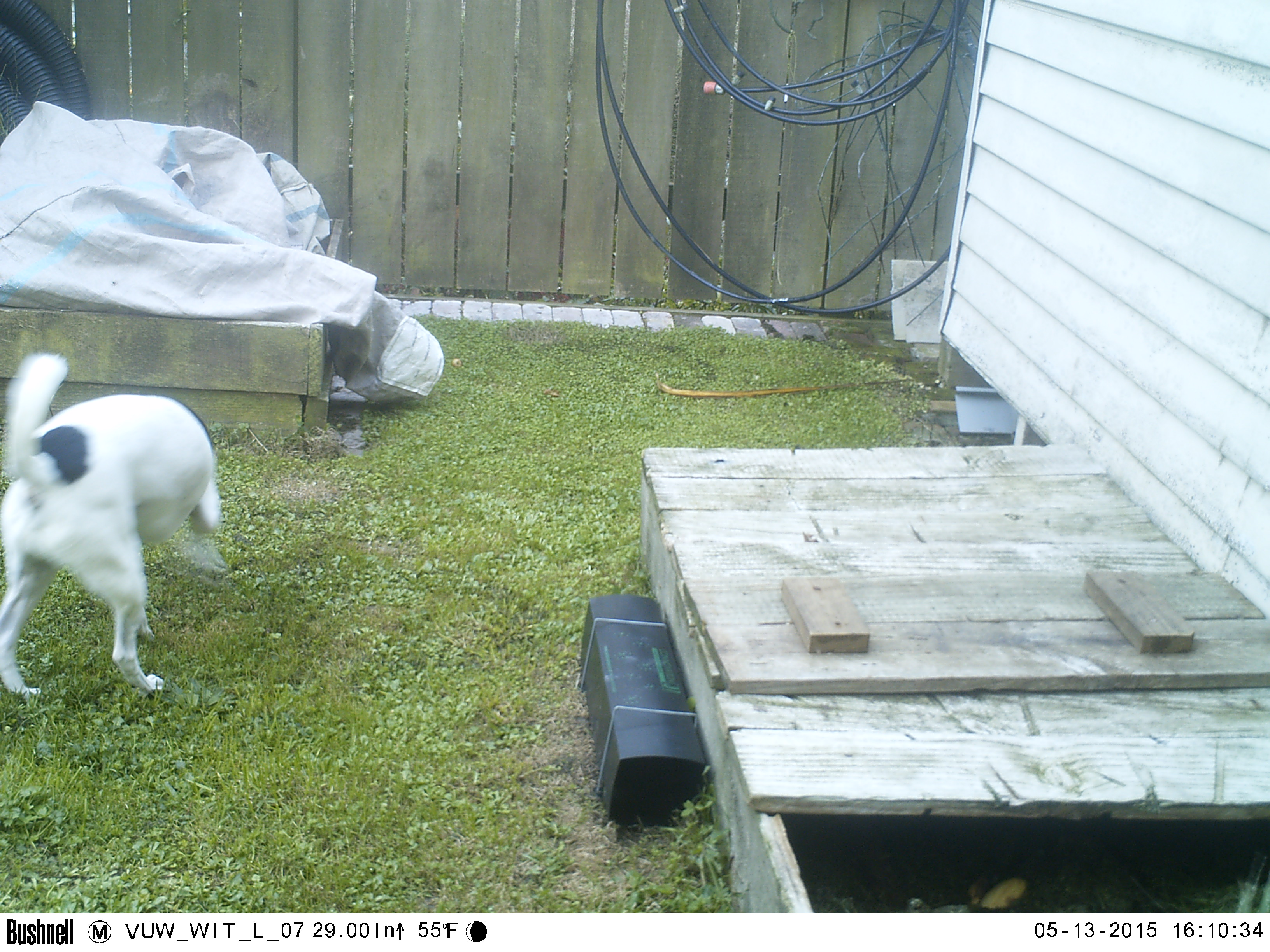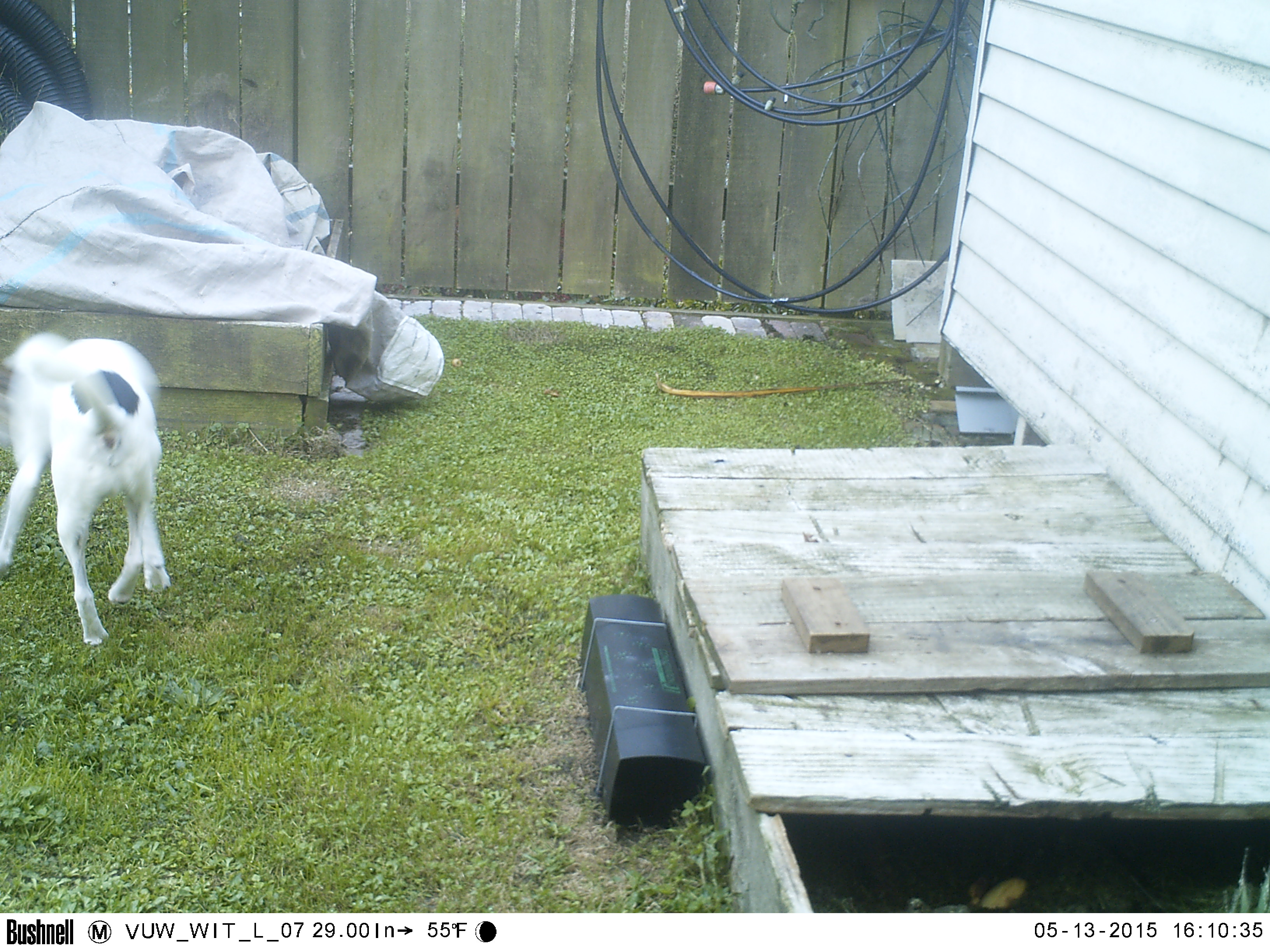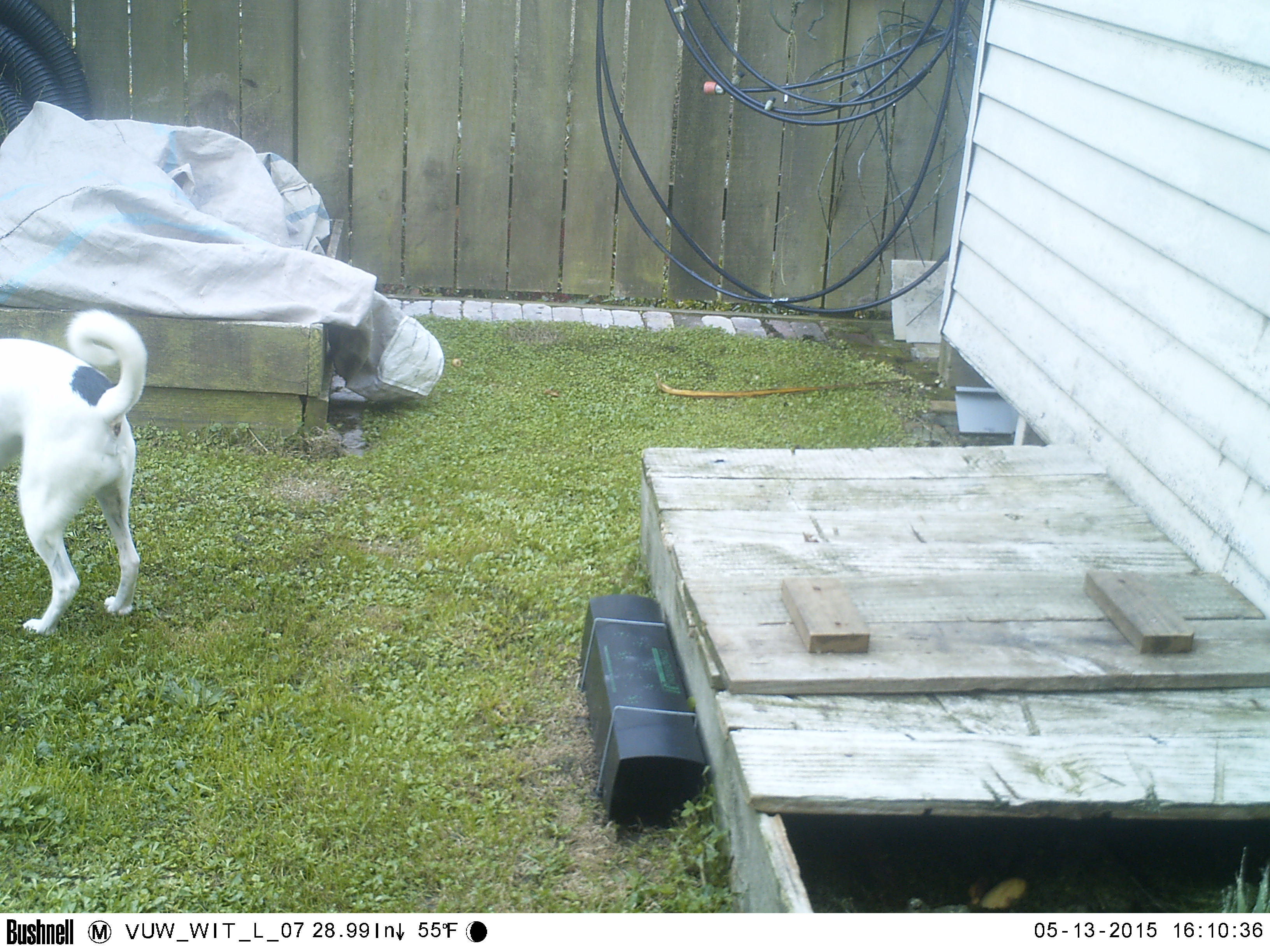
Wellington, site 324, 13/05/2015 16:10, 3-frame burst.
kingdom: Animalia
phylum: Chordata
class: Mammalia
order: Carnivora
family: Canidae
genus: Canis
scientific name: Canis familiaris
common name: dog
Dog (Canis familiaris).